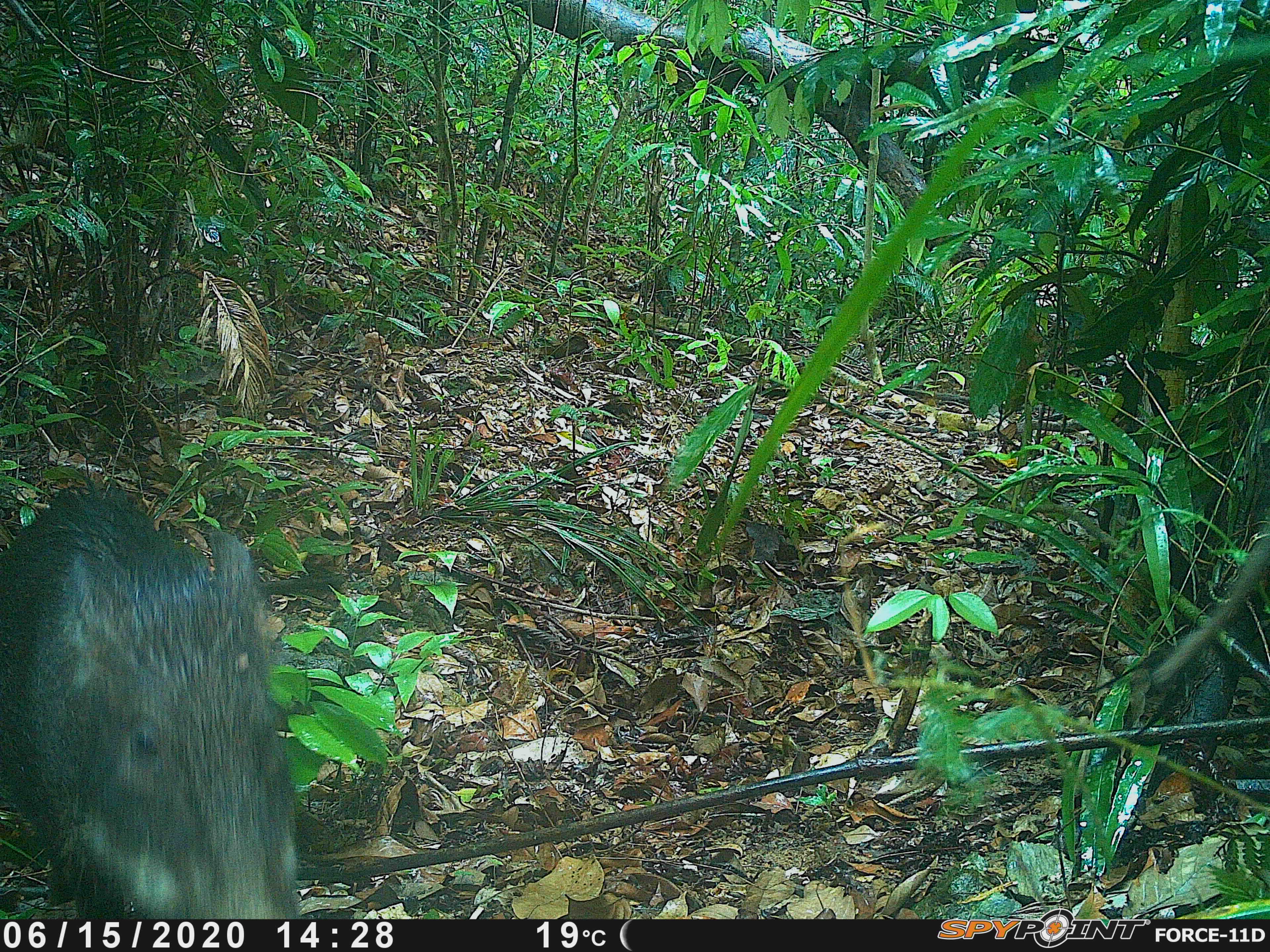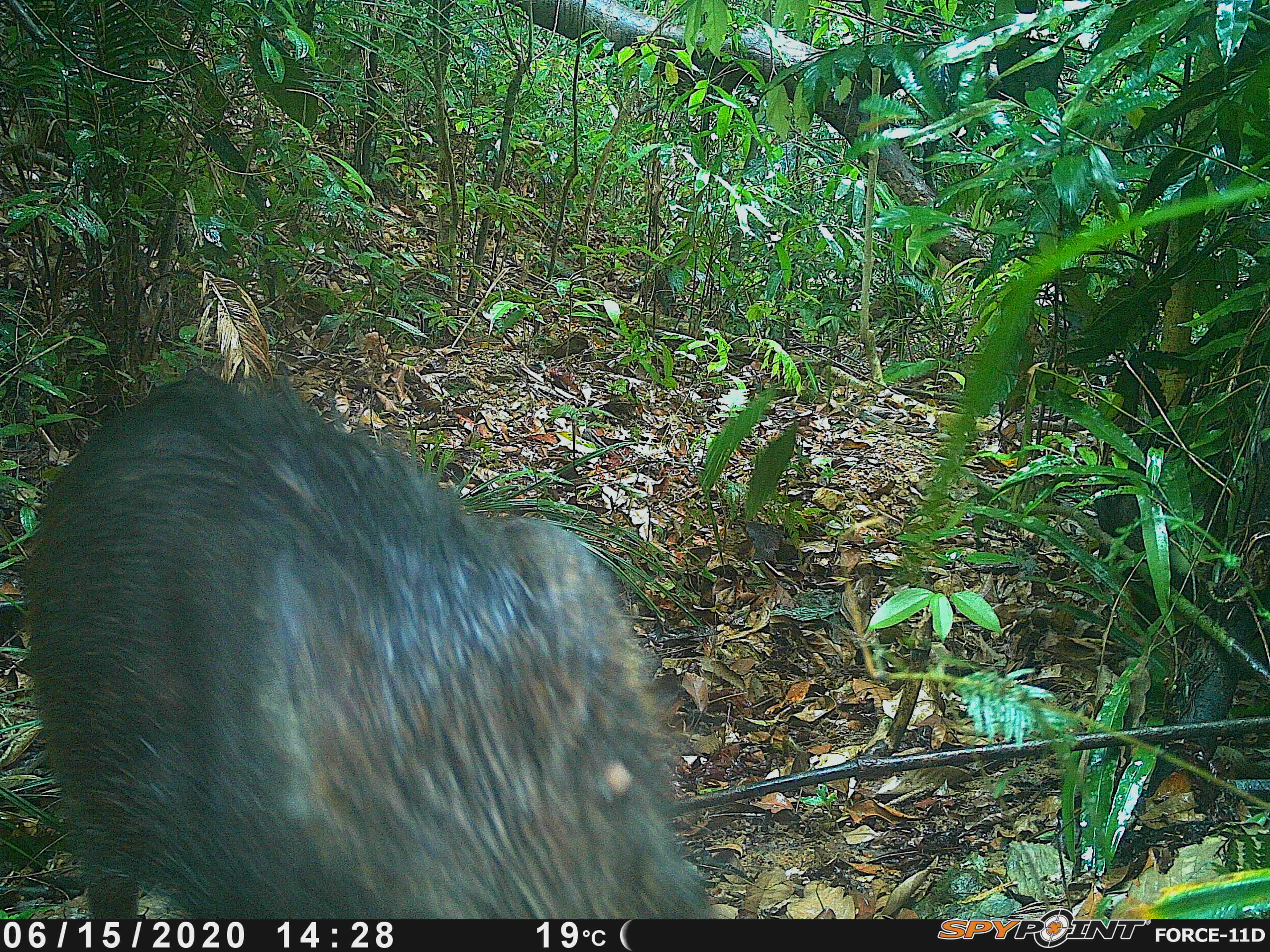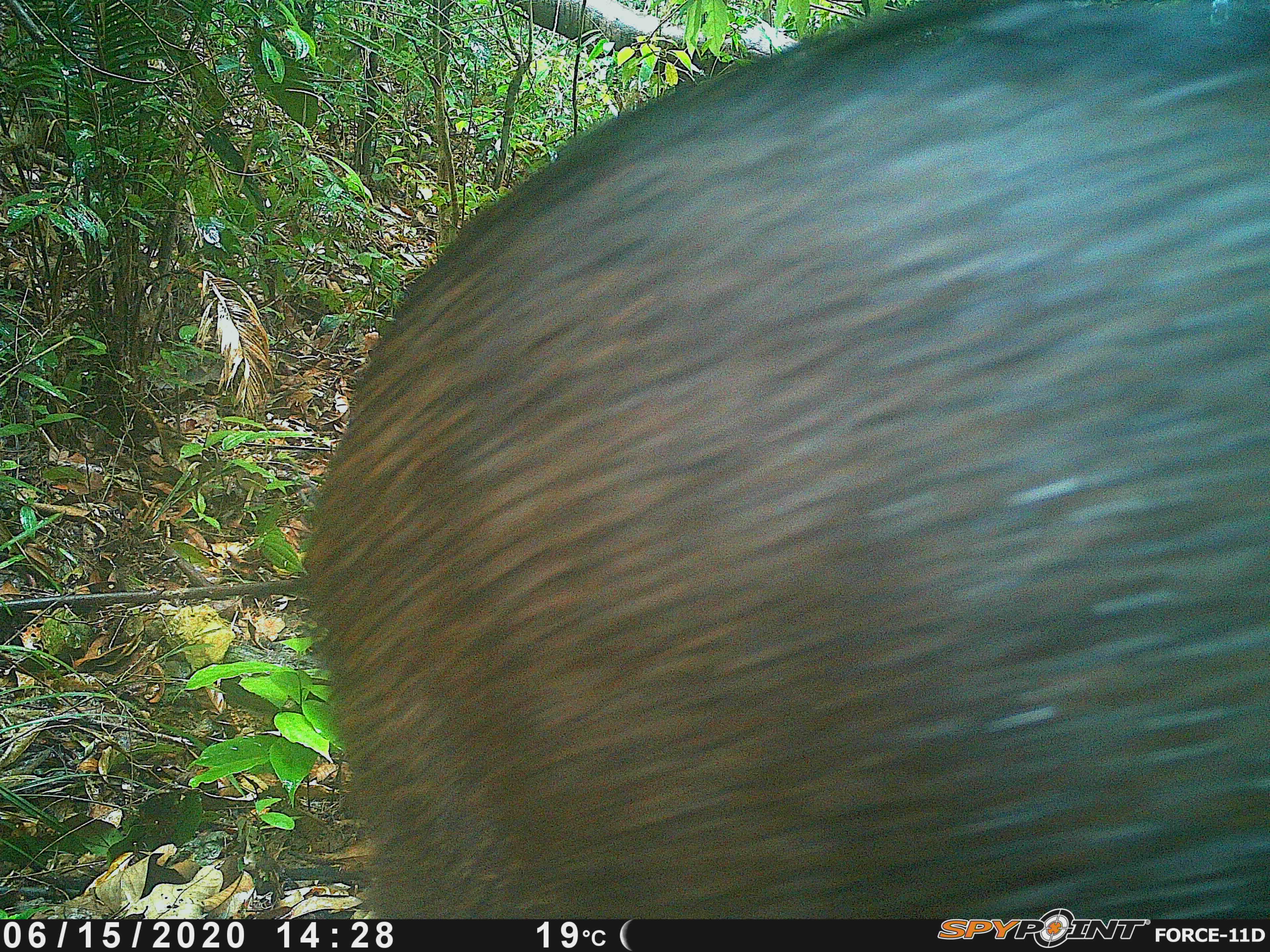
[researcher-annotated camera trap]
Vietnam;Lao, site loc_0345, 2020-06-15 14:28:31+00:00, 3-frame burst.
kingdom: Animalia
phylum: Chordata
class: Mammalia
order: Artiodactyla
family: Suidae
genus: Sus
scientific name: Sus scrofa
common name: eurasian wild pig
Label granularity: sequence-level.